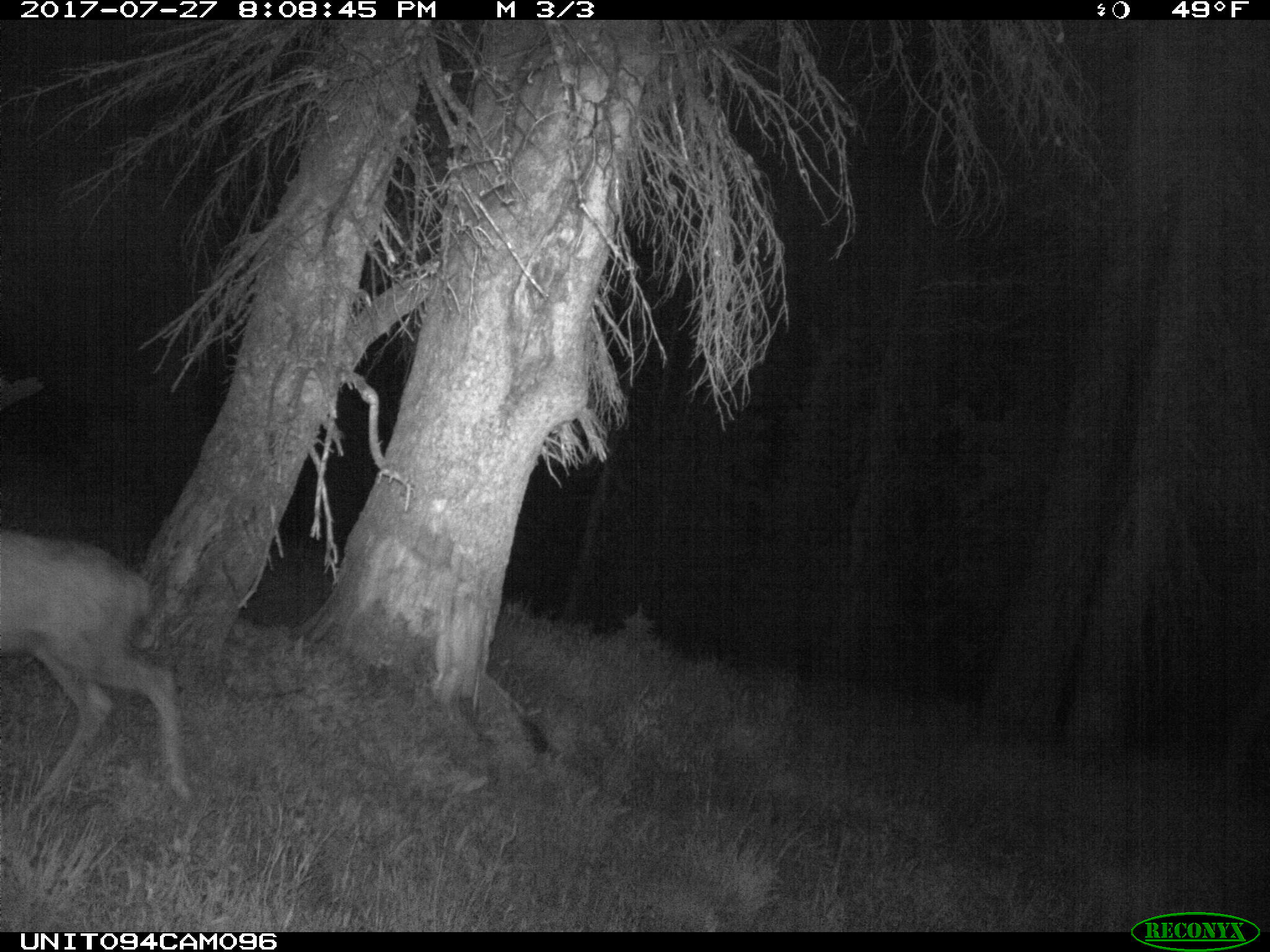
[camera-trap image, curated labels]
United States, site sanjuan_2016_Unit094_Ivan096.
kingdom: Animalia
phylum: Chordata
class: Mammalia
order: Artiodactyla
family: Cervidae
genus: Odocoileus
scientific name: Odocoileus hemionus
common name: mule deer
Odocoileus hemionus (mule deer).